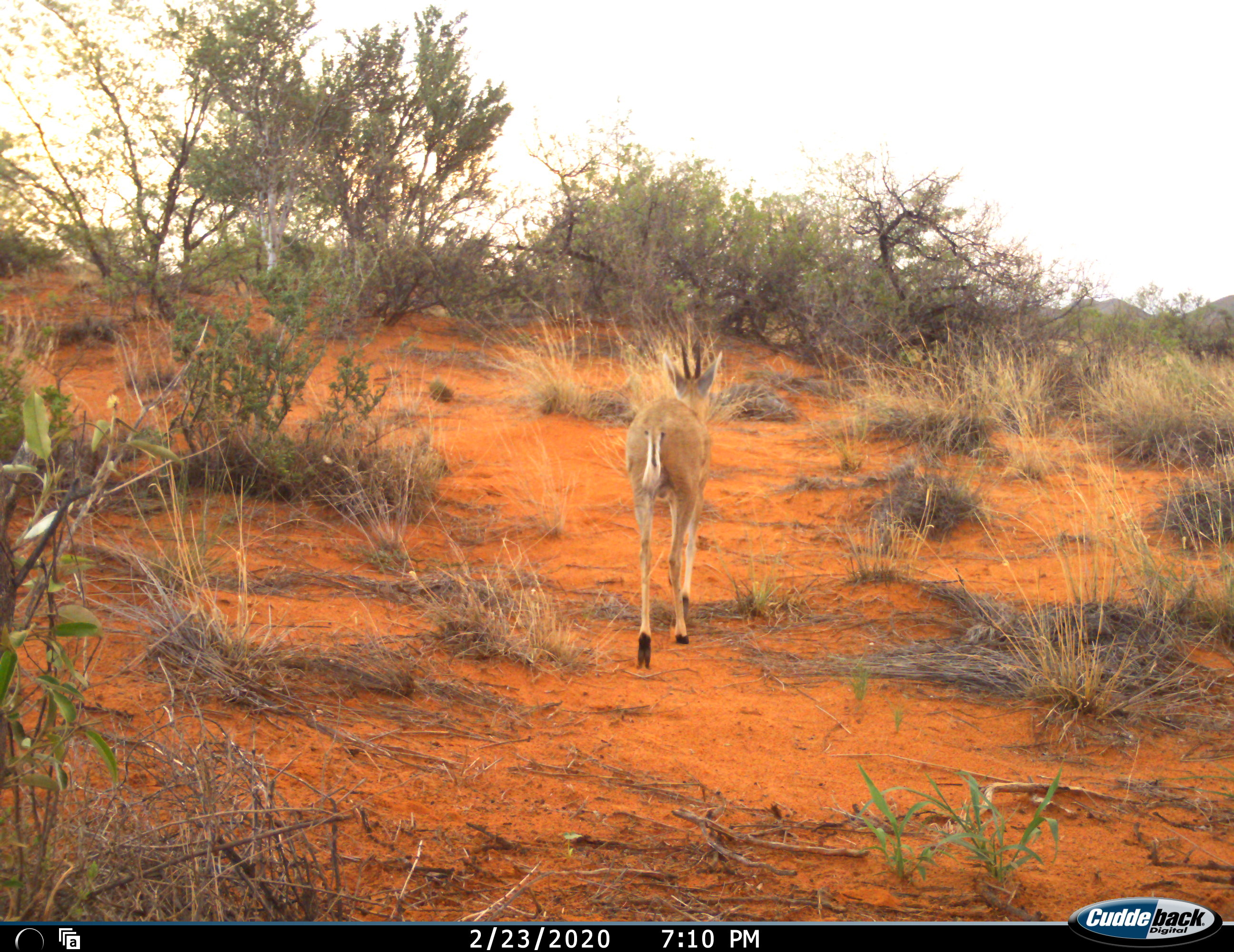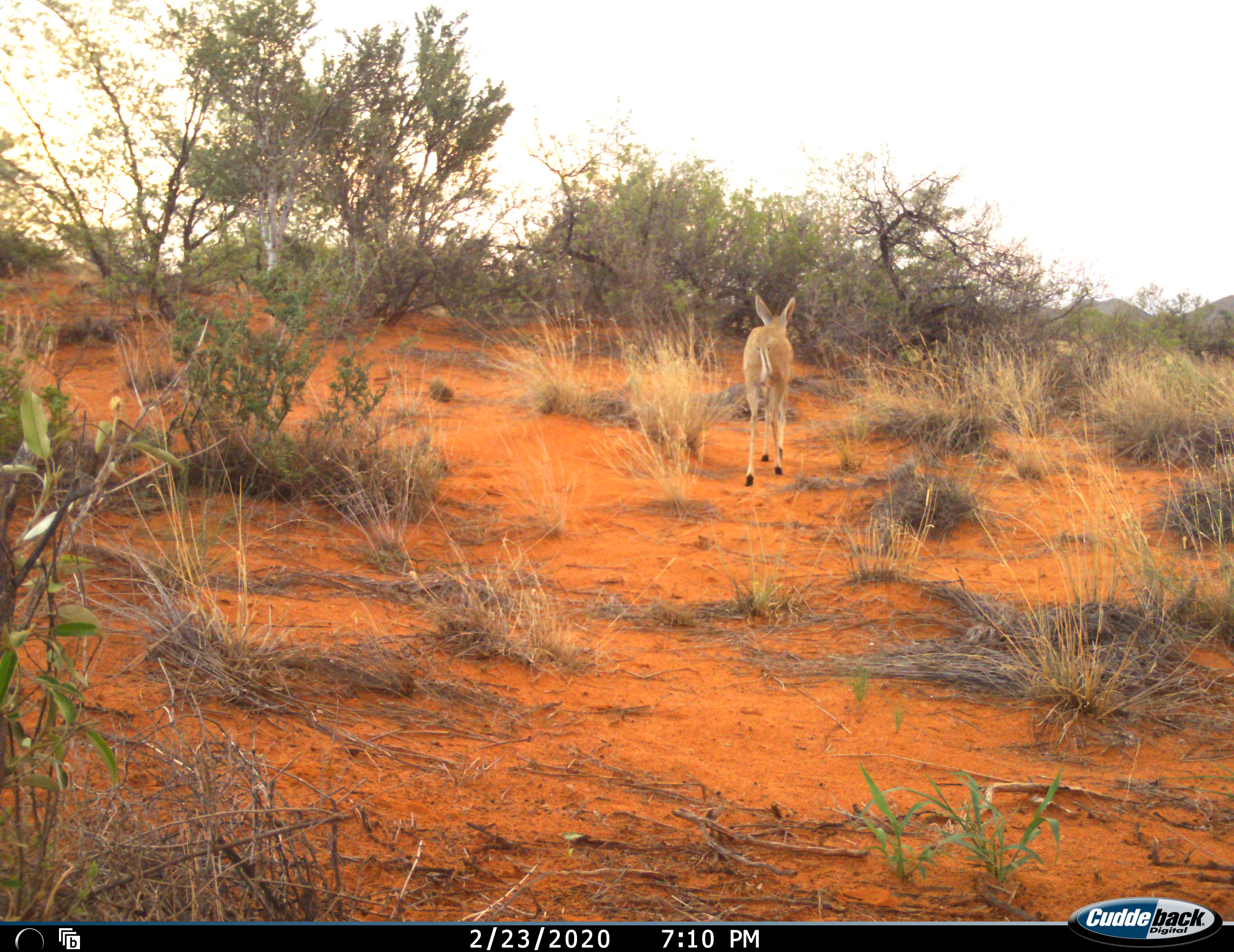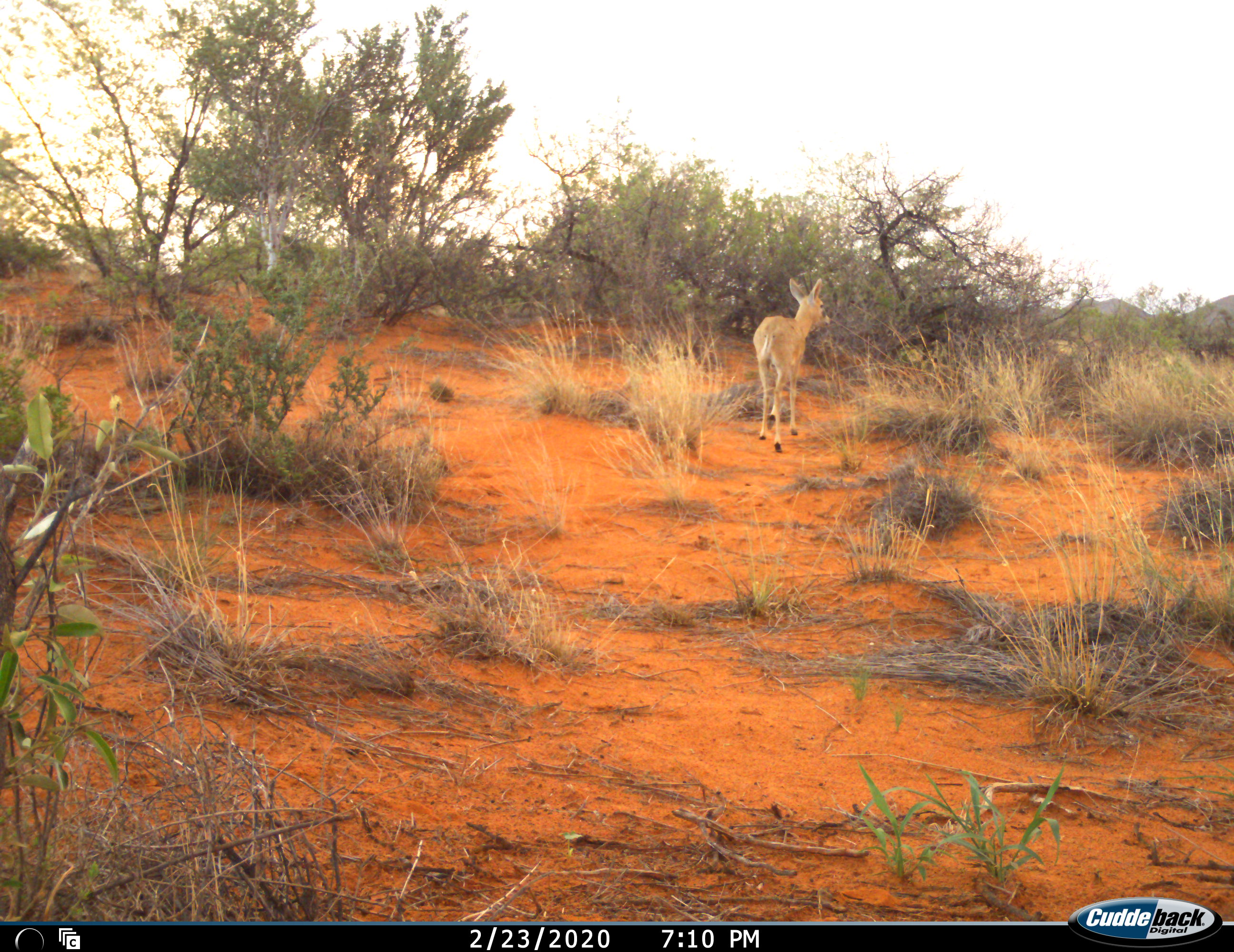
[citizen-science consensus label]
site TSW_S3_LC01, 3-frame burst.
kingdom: Animalia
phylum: Chordata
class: Mammalia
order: Artiodactyla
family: Bovidae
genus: Sylvicapra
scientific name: Sylvicapra grimmia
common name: common duiker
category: duikercommongrey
Duikercommongrey (common duiker) (Sylvicapra grimmia), count 1. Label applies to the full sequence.